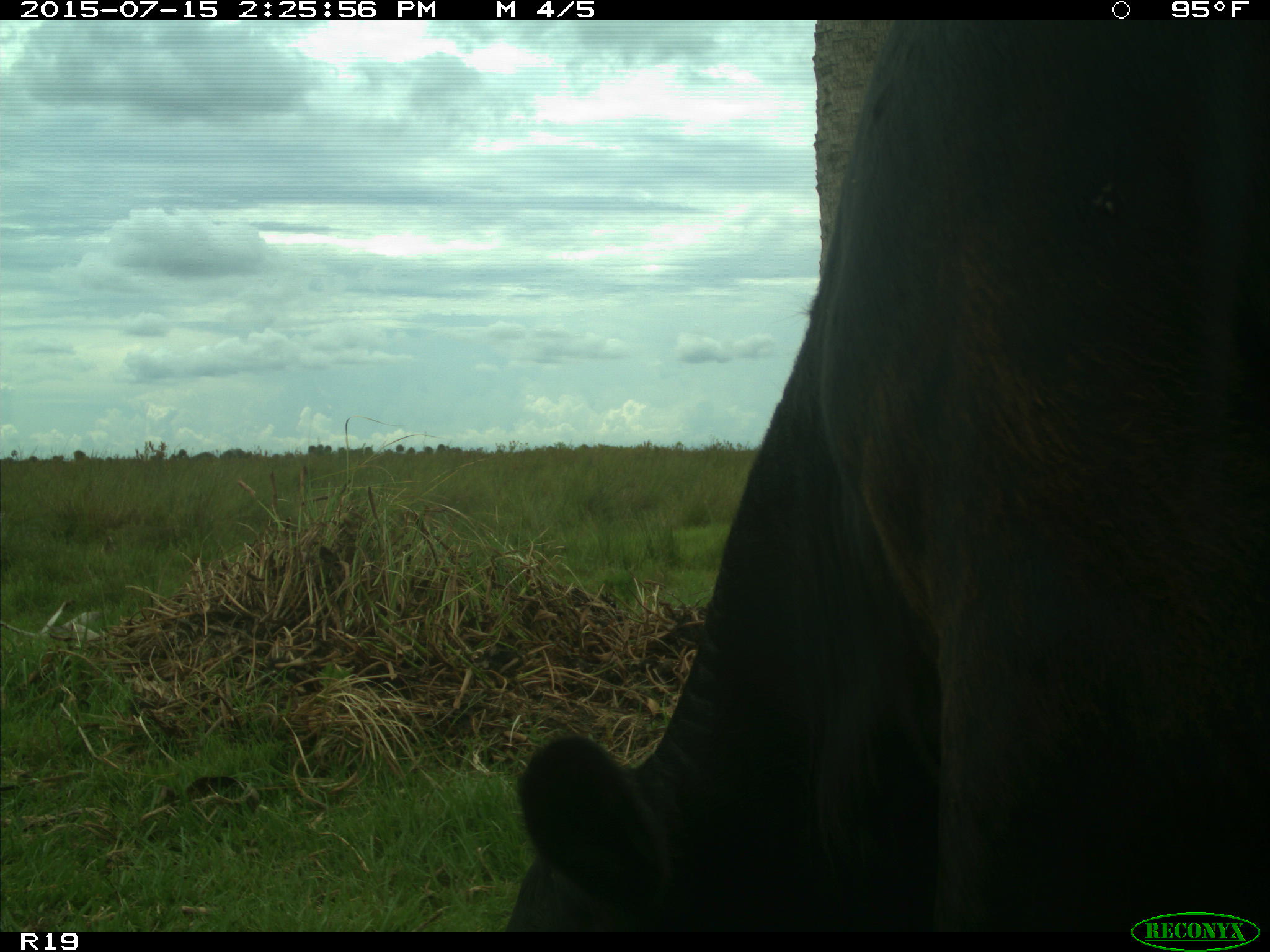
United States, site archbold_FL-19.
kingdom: Animalia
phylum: Chordata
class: Mammalia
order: Artiodactyla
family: Bovidae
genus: Bos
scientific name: Bos taurus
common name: domestic cow